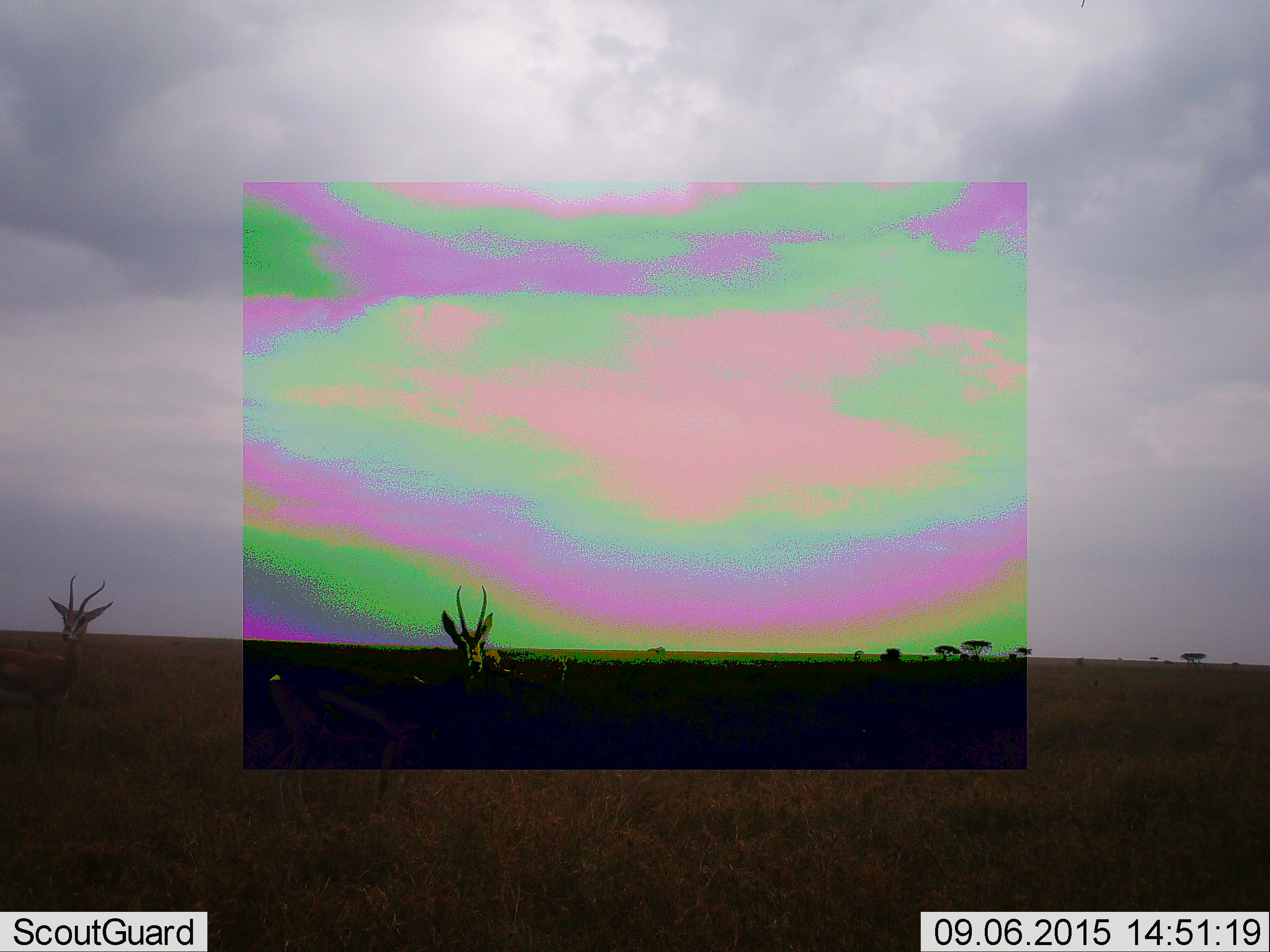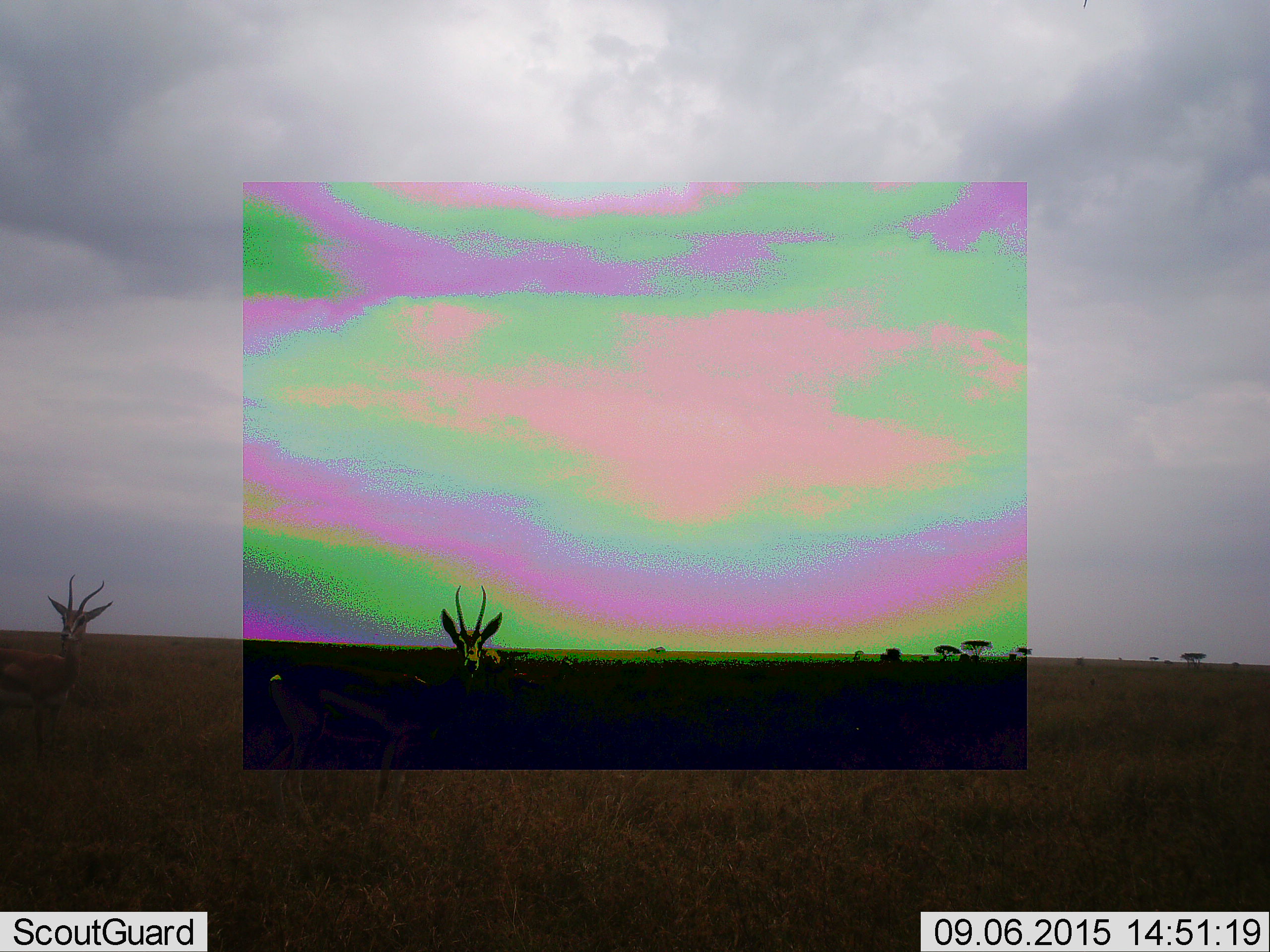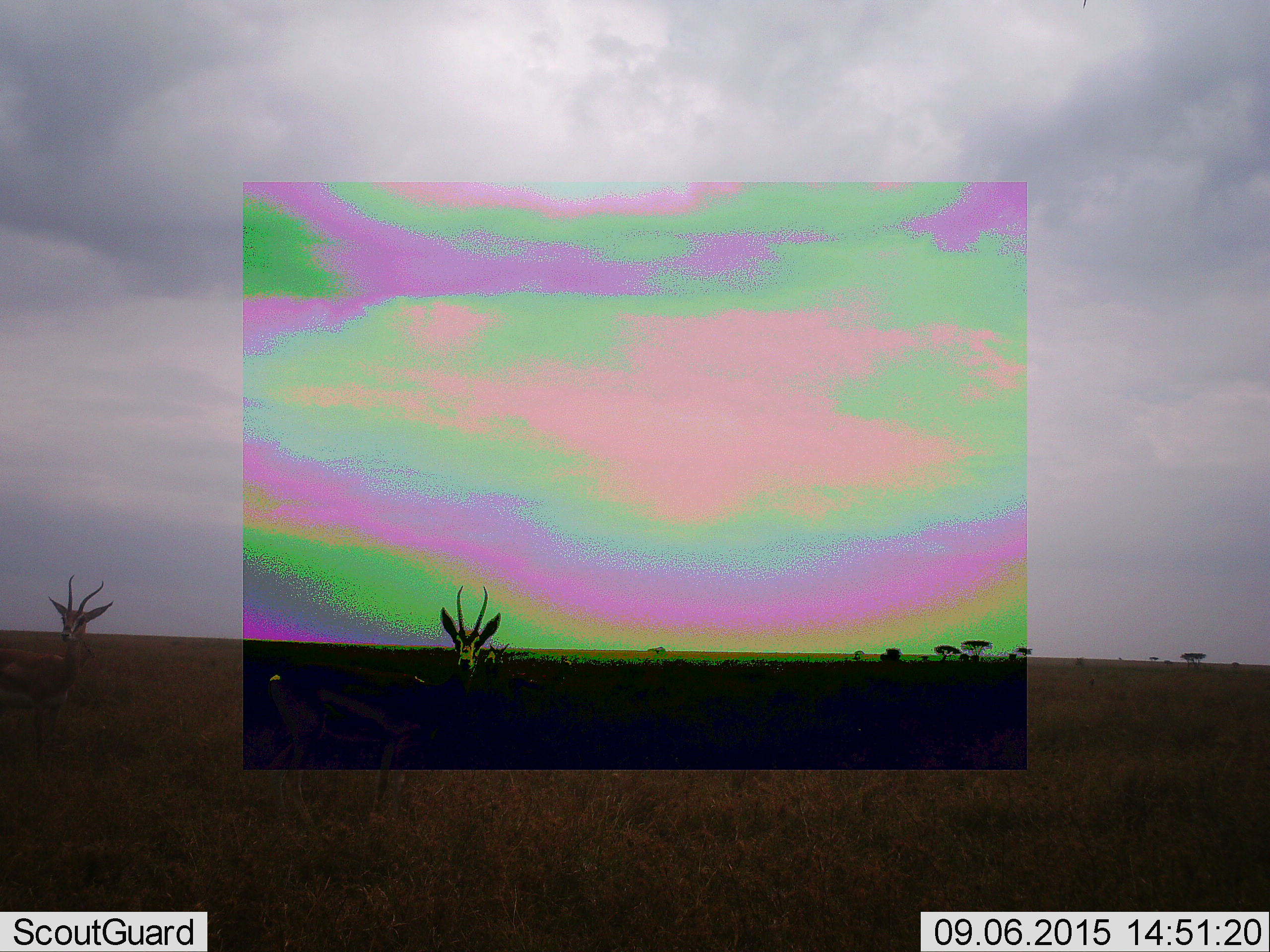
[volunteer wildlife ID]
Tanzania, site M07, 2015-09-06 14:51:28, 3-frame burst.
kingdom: Animalia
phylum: Chordata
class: Mammalia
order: Artiodactyla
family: Bovidae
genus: Eudorcas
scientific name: Eudorcas thomsonii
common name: thomson's gazelle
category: gazellethomsons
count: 2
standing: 80%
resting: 20%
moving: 0%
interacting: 0%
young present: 0%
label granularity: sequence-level